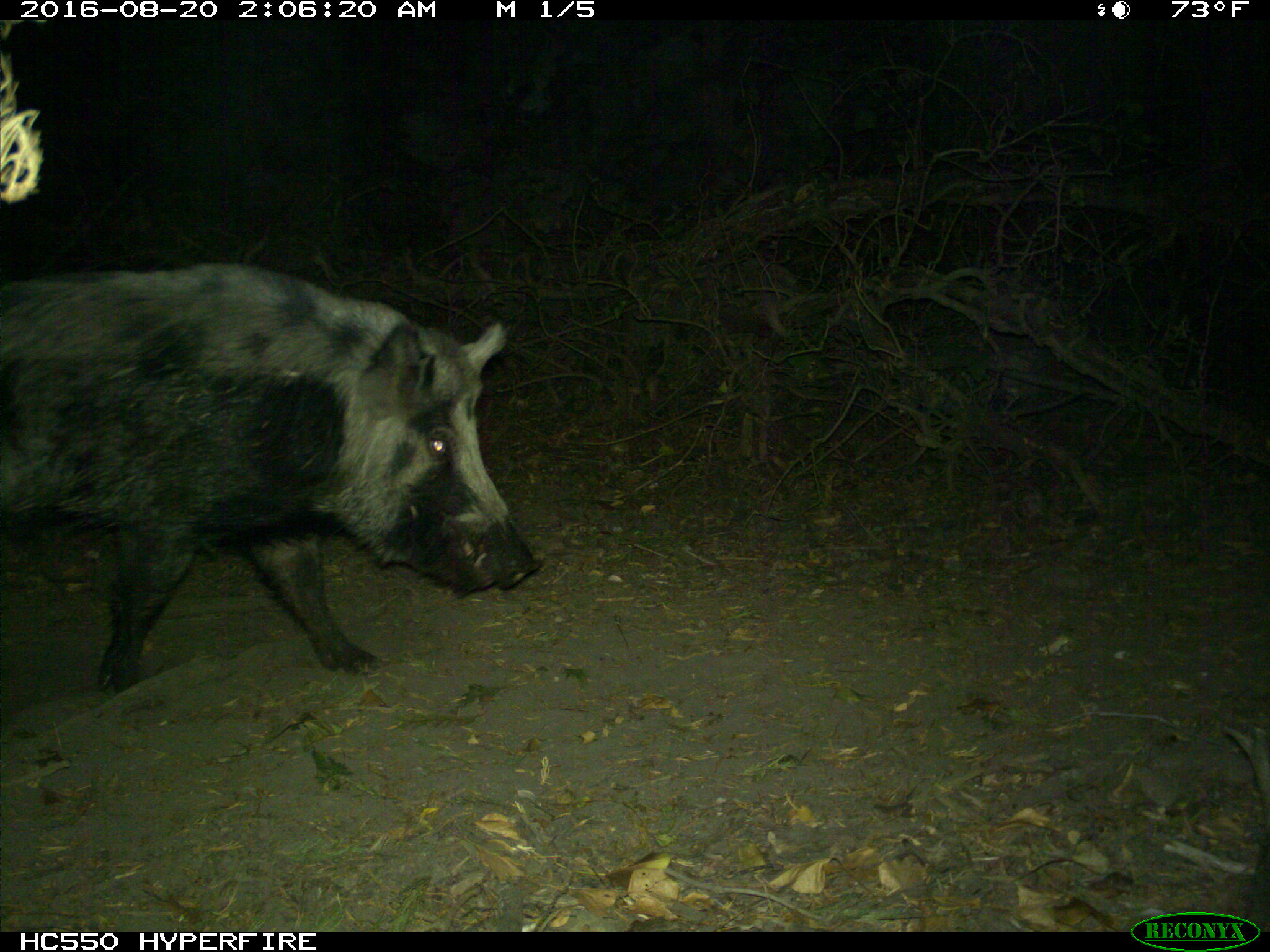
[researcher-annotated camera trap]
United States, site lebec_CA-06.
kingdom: Animalia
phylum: Chordata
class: Mammalia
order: Artiodactyla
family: Suidae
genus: Sus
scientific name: Sus scrofa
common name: wild boar